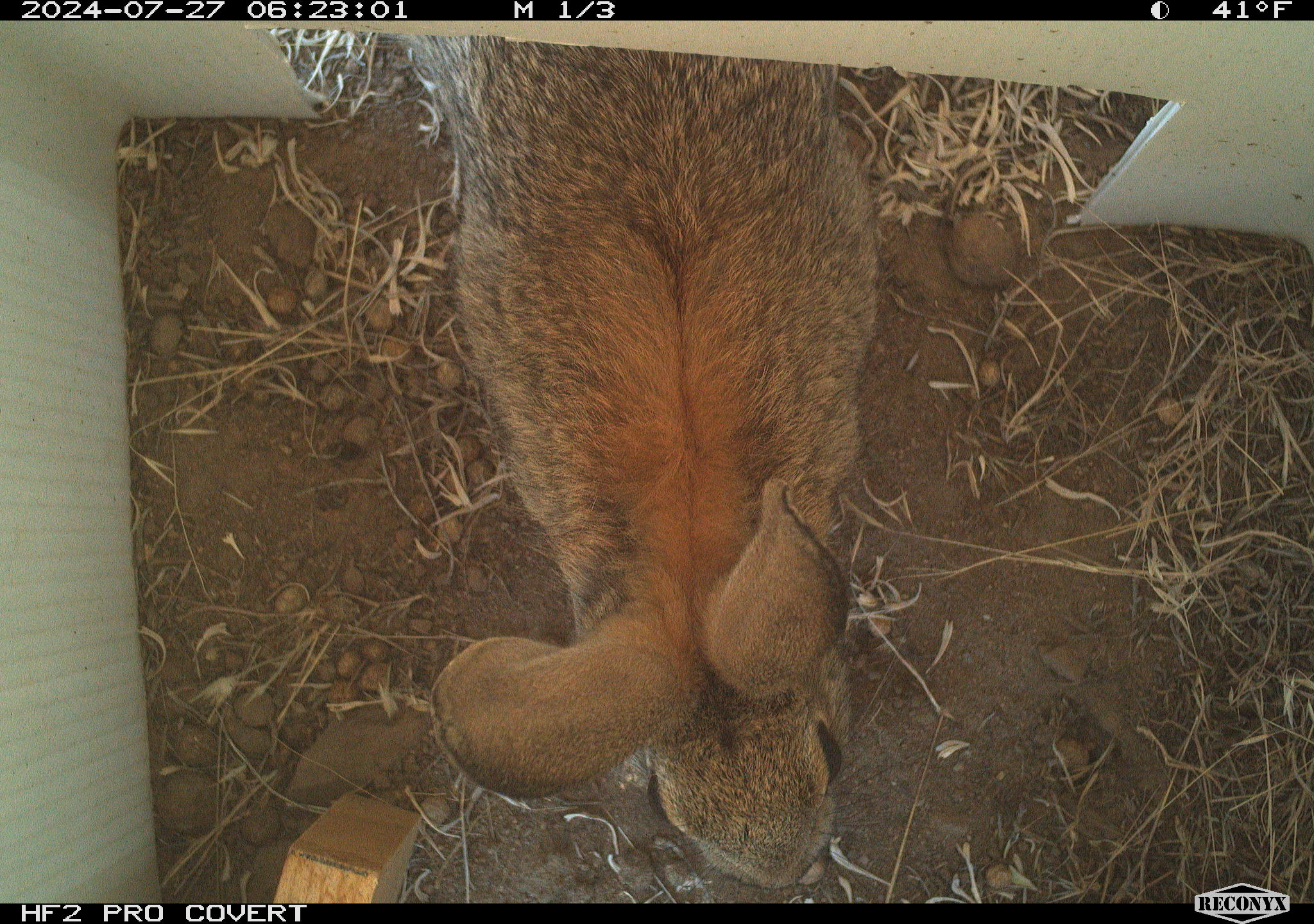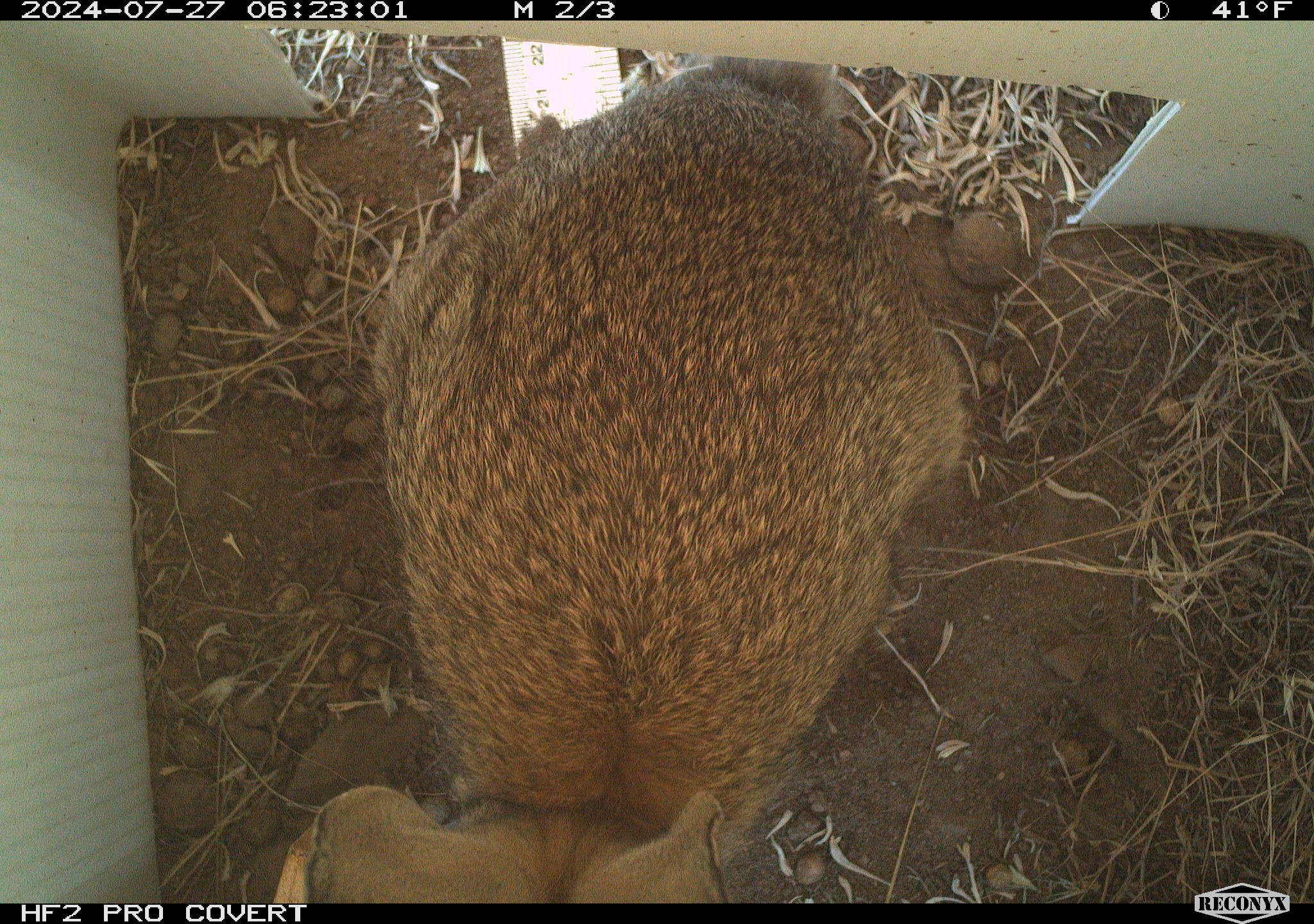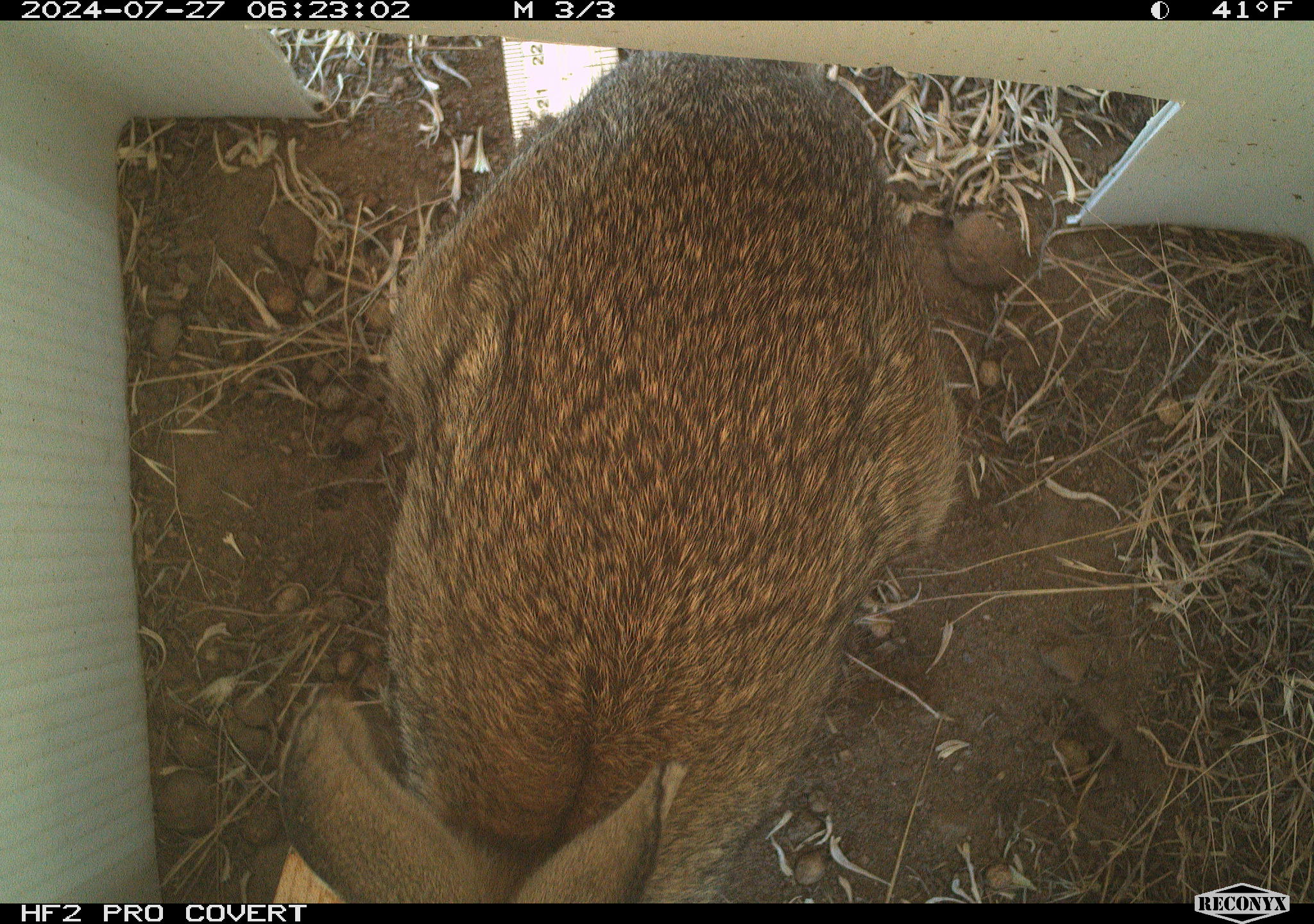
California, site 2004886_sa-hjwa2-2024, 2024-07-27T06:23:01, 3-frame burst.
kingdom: Animalia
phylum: Chordata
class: Mammalia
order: Lagomorpha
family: Leporidae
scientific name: Leporidae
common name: rabbit or hare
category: rabbit and hare family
Rabbit and hare family (rabbit or hare) (Leporidae).